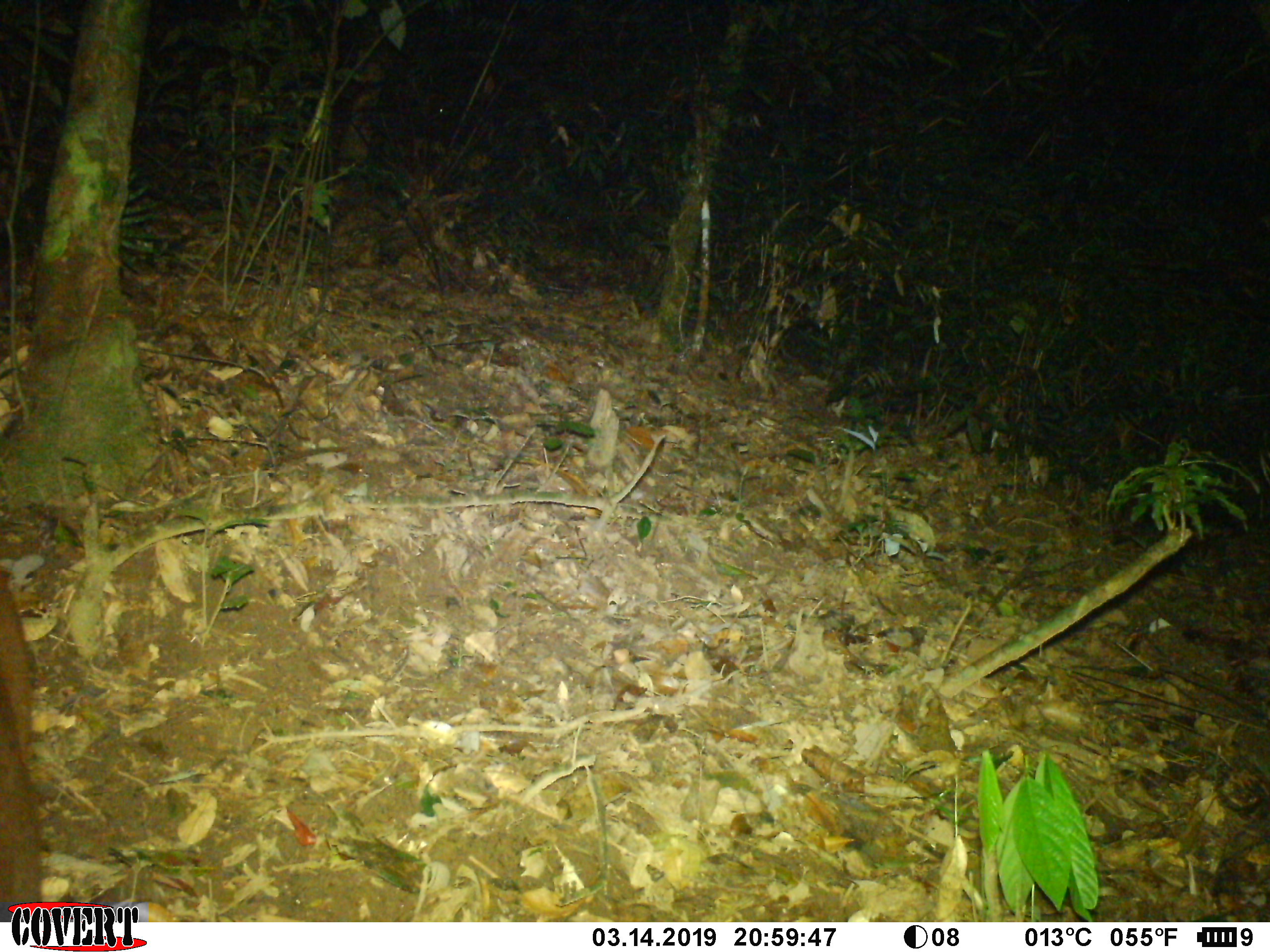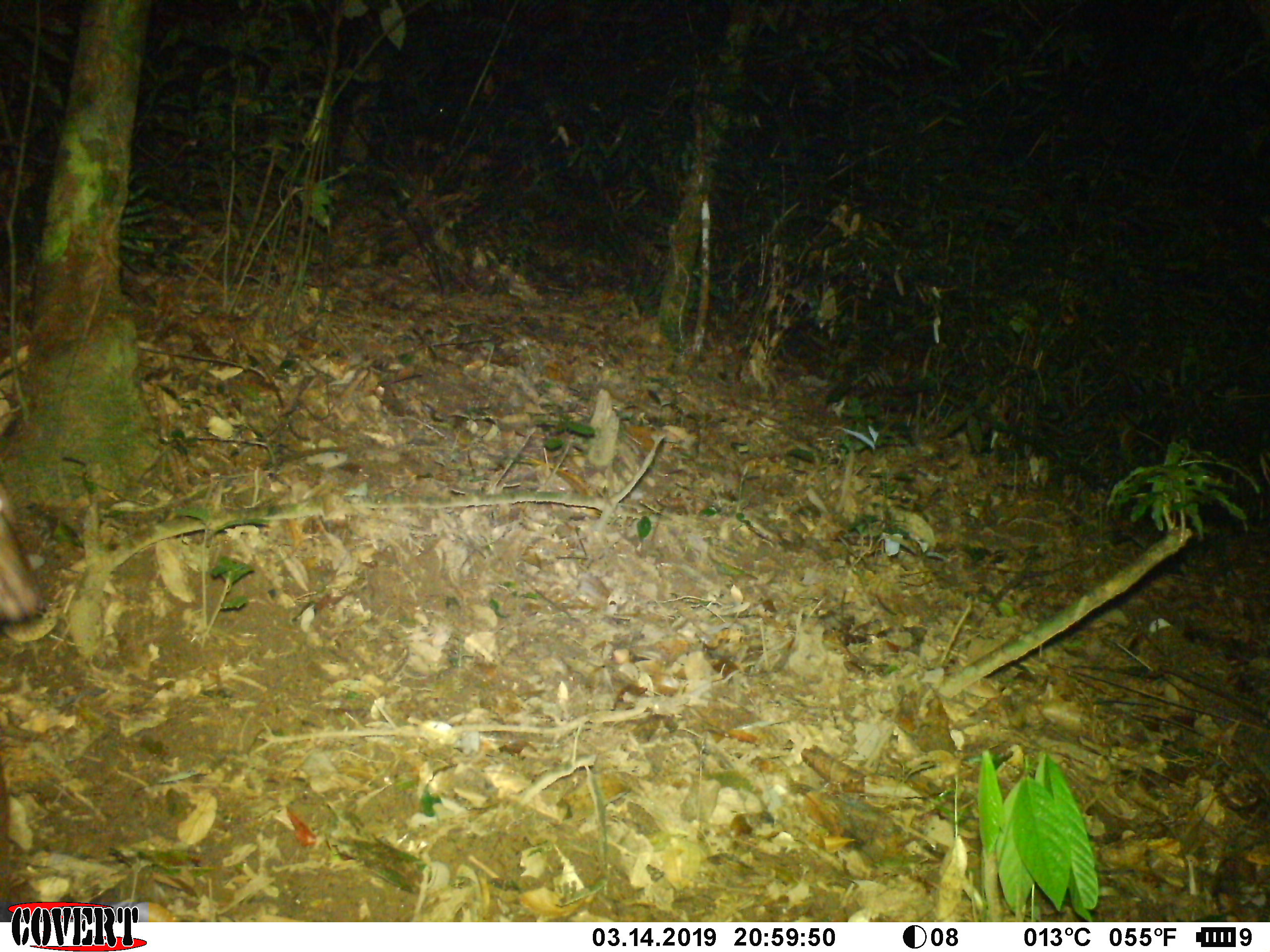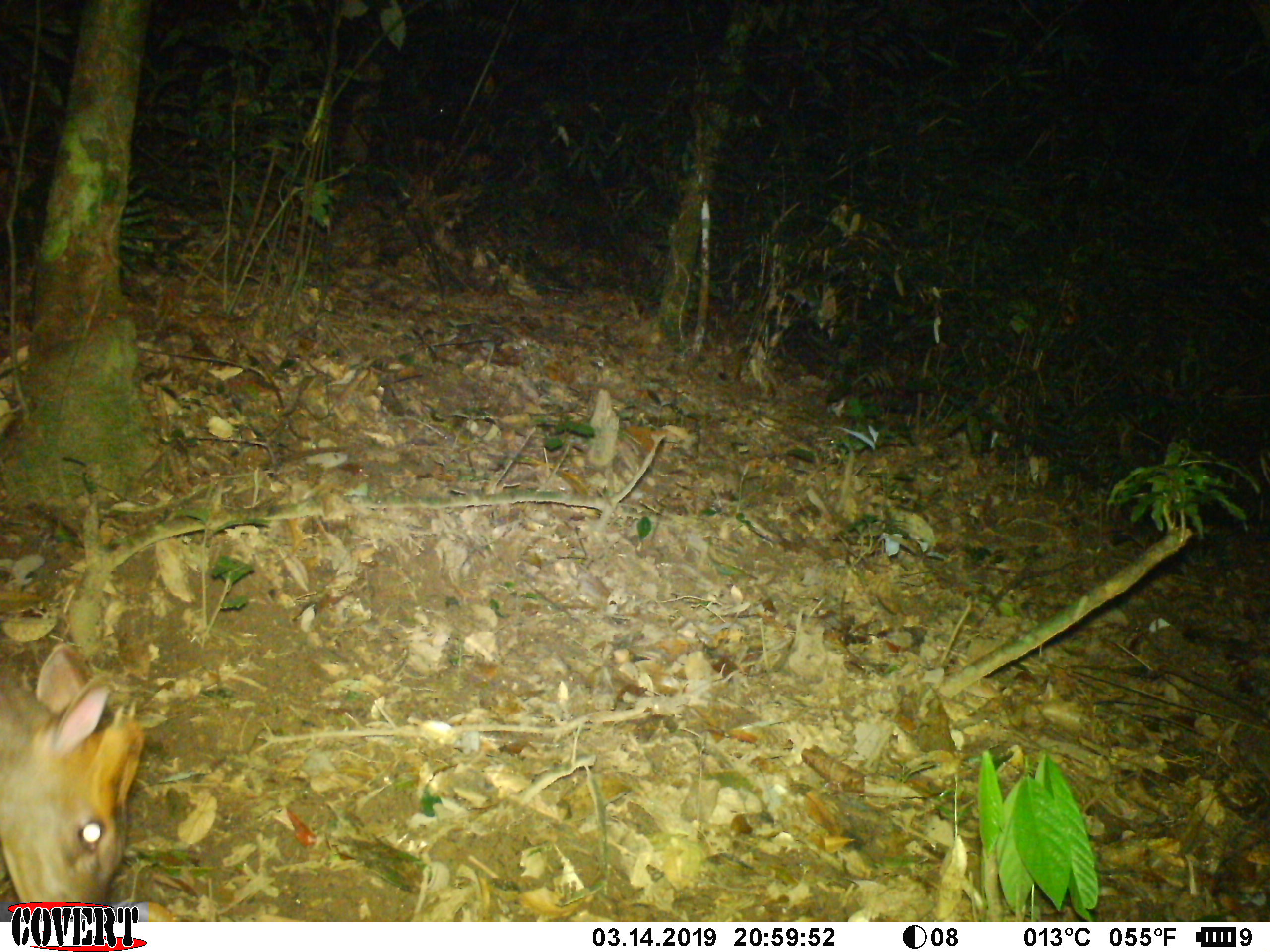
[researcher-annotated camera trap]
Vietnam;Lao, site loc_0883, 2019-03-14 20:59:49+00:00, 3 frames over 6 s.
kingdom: Animalia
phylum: Chordata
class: Mammalia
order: Artiodactyla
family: Cervidae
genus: Muntiacus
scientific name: Muntiacus rooseveltorum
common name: roosevelt's muntjac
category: roosevelts muntjac group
Roosevelts muntjac group (roosevelt's muntjac) (Muntiacus rooseveltorum). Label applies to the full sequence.